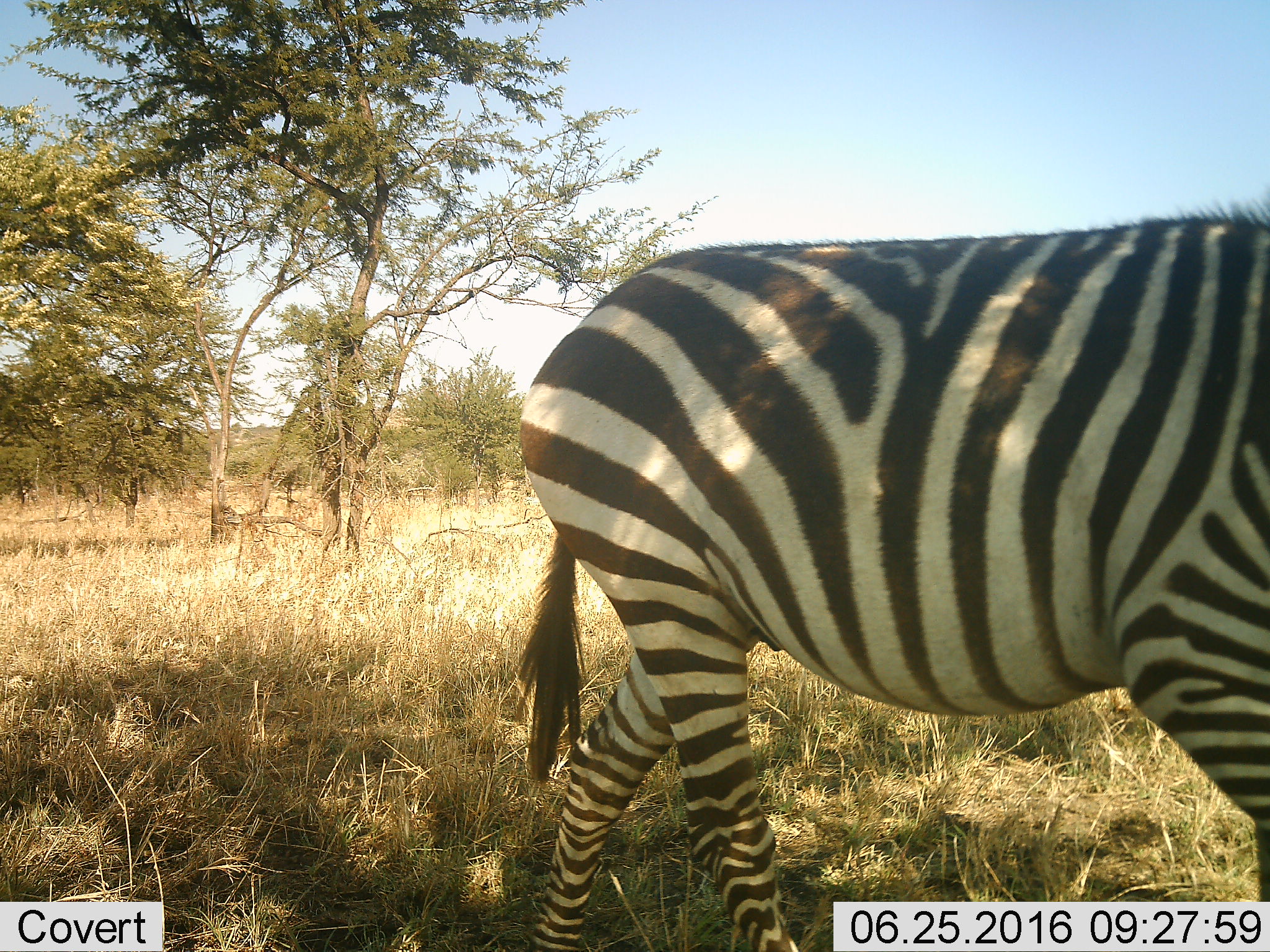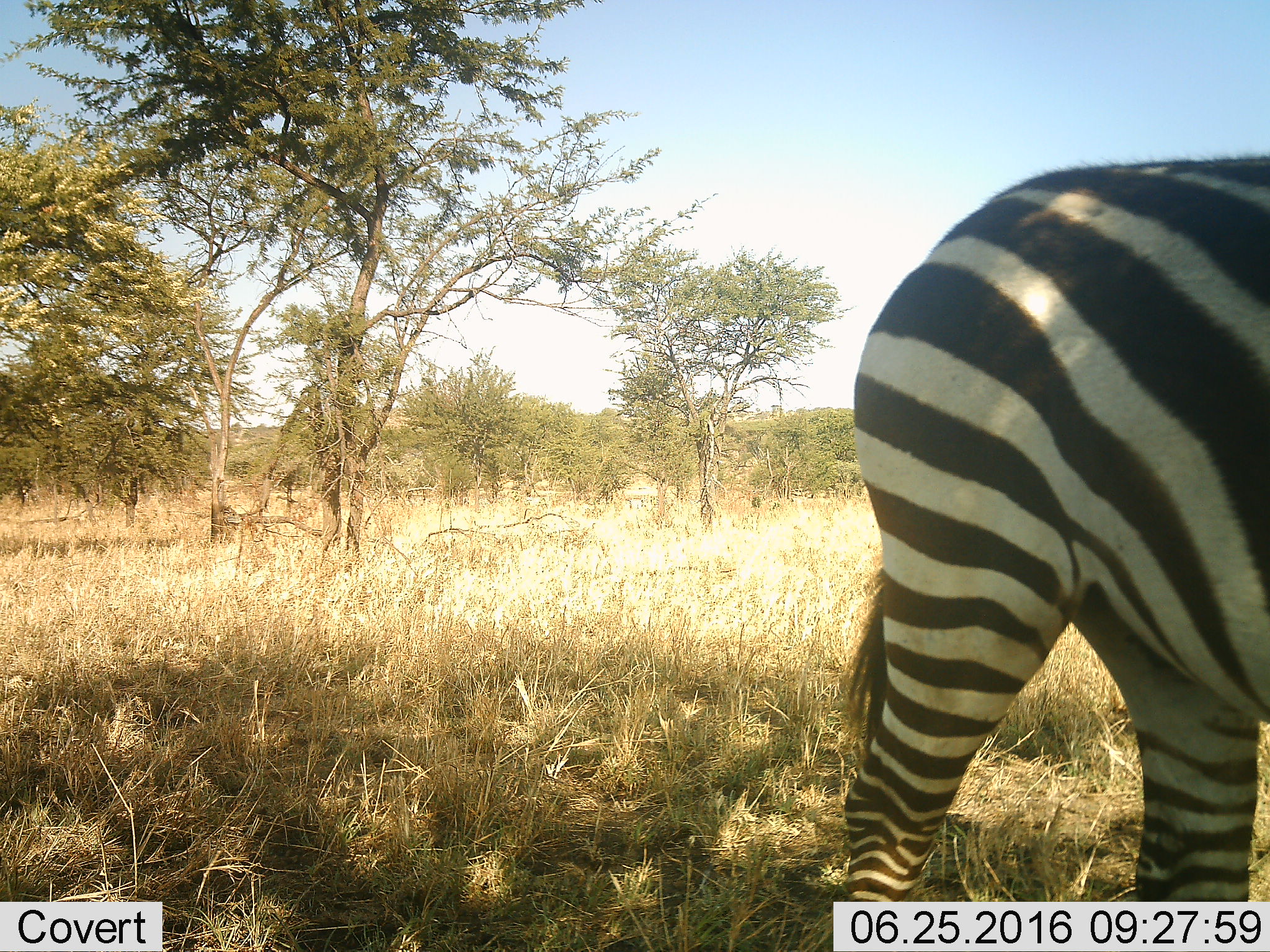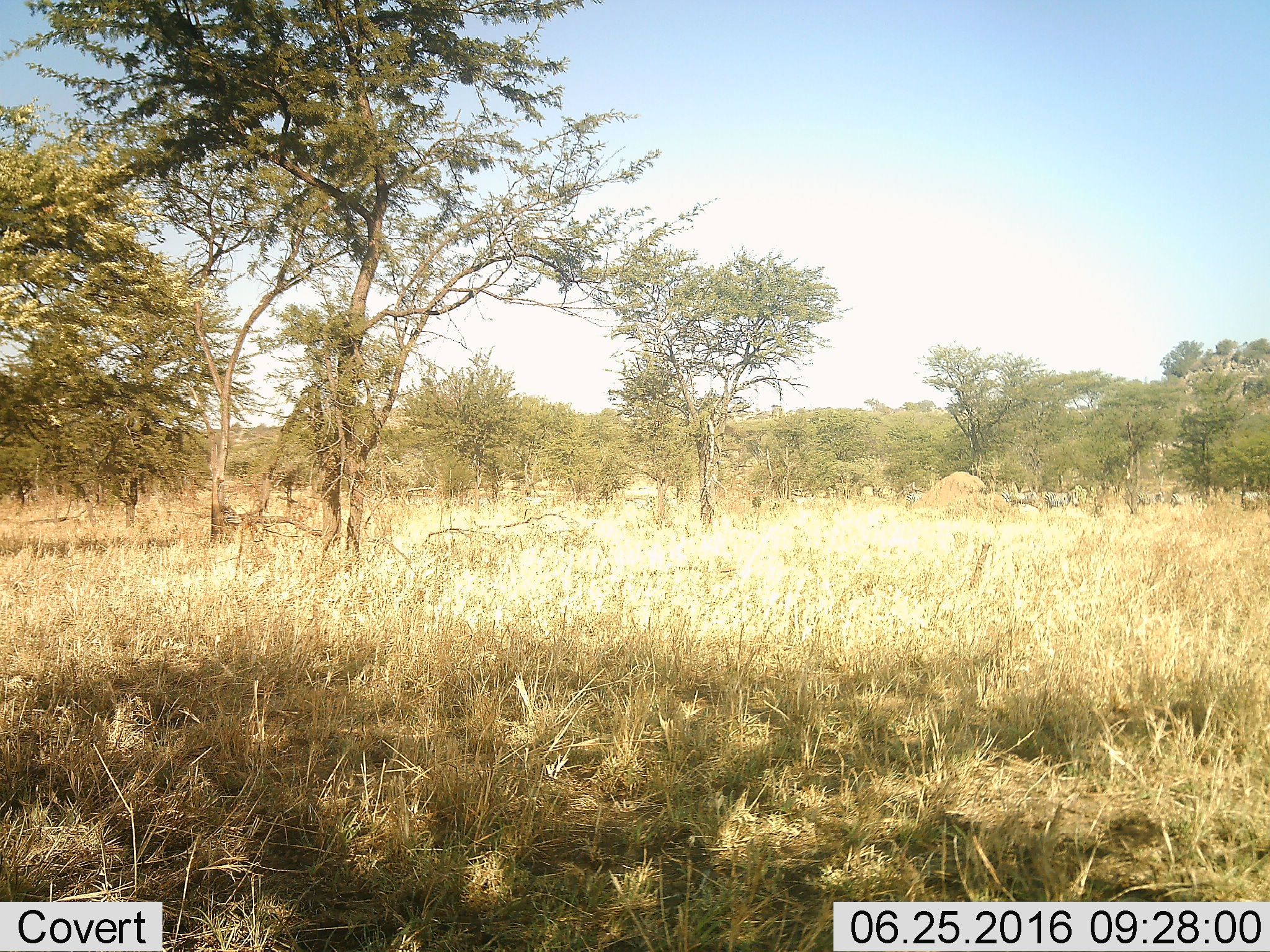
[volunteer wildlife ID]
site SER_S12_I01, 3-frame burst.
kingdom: Animalia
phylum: Chordata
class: Mammalia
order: Perissodactyla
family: Equidae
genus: Equus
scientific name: Equus quagga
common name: plains zebra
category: zebraplains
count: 1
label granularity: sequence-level